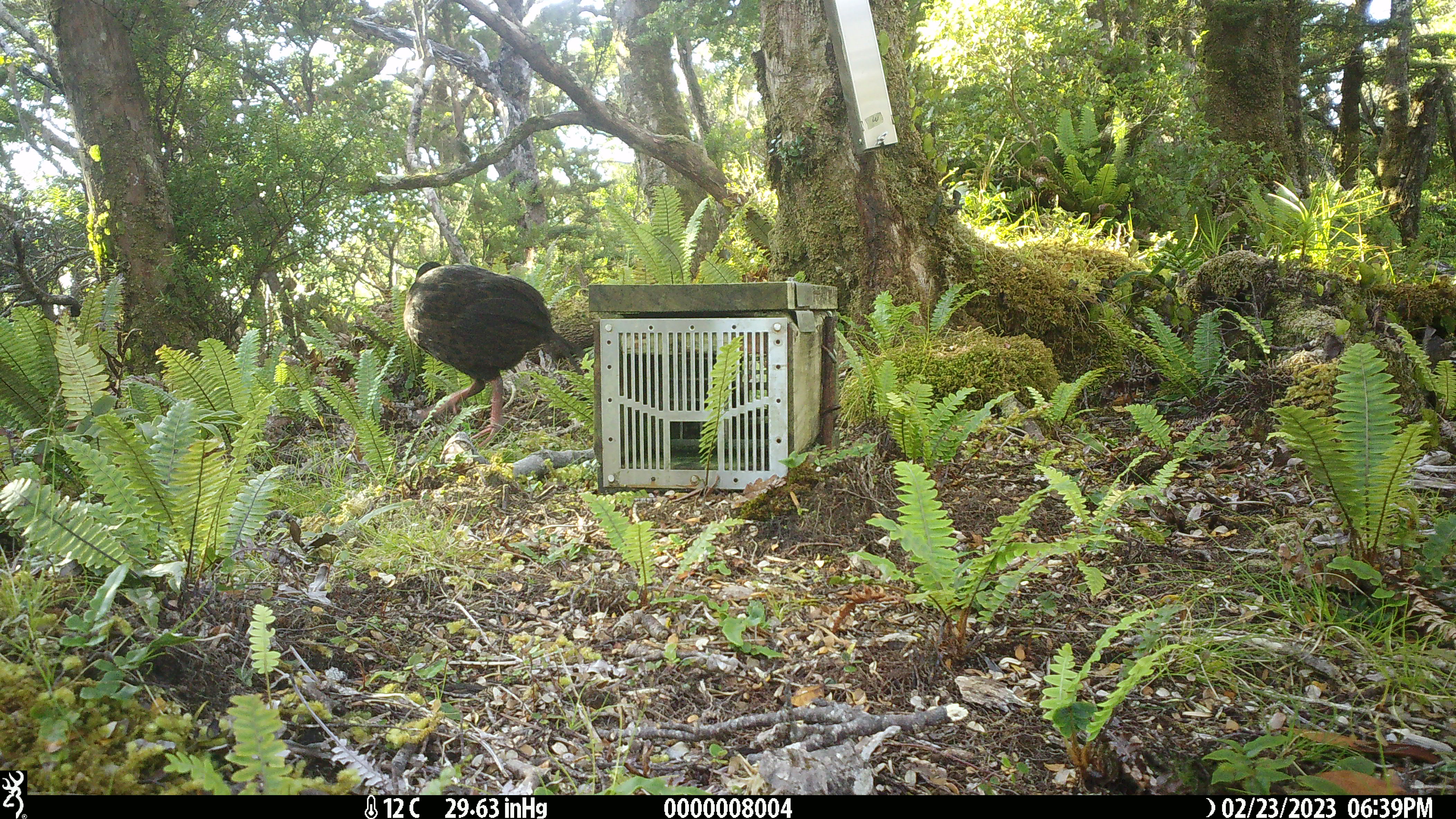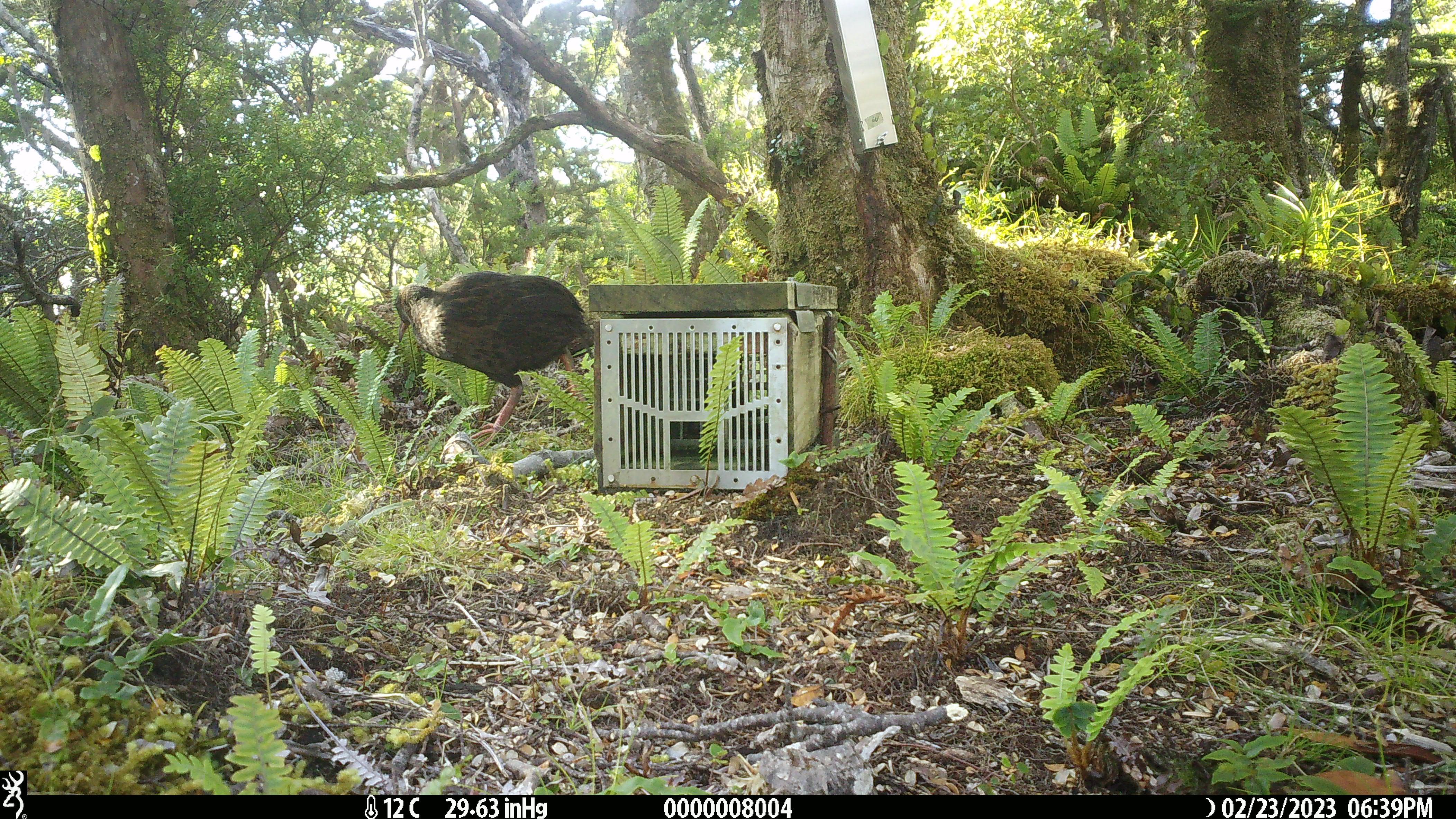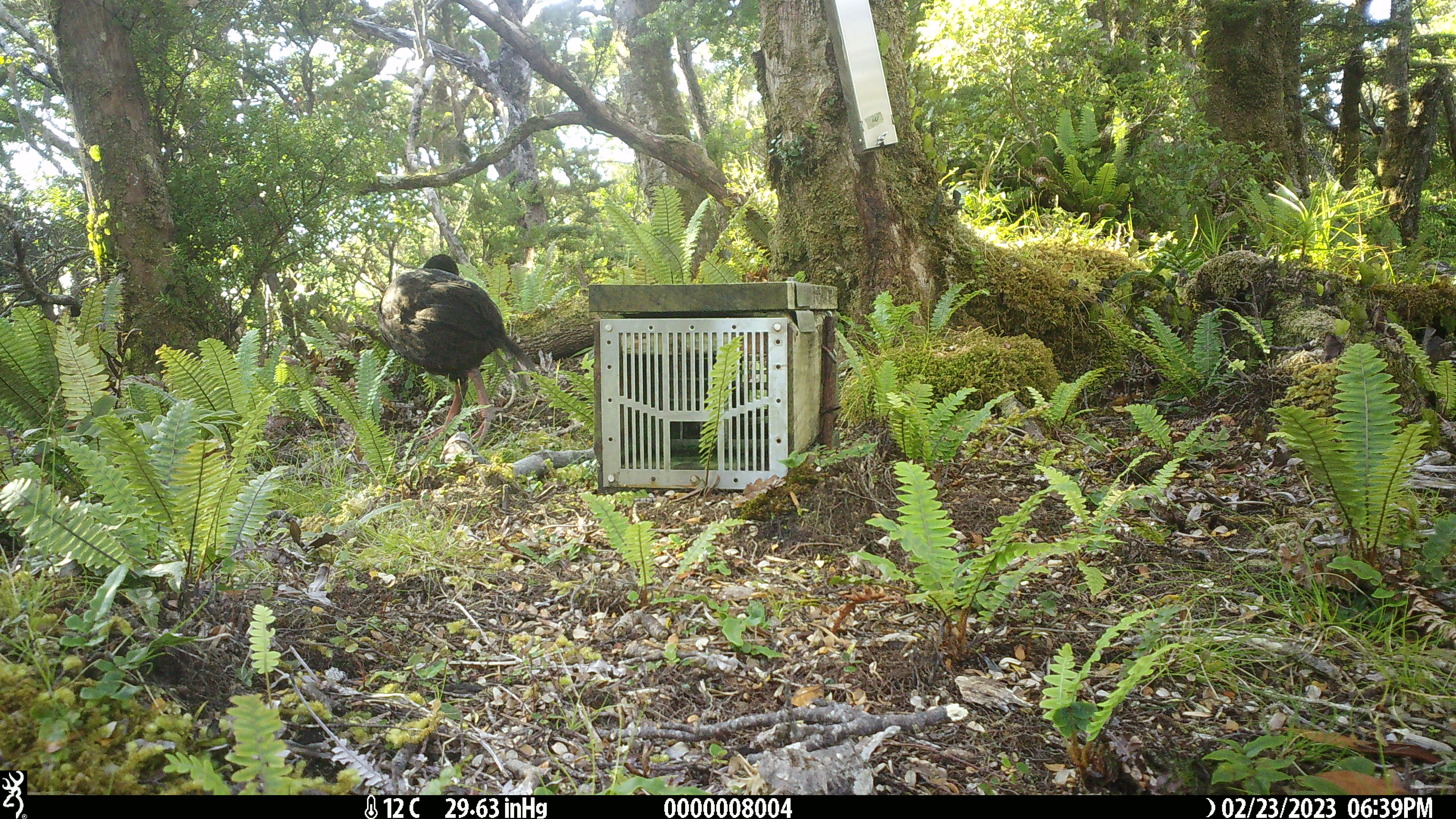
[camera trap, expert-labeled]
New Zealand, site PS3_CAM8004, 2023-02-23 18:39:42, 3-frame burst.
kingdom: Animalia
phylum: Chordata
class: Aves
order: Gruiformes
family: Rallidae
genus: Gallirallus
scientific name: Gallirallus australis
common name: weka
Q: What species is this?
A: Weka (Gallirallus australis).